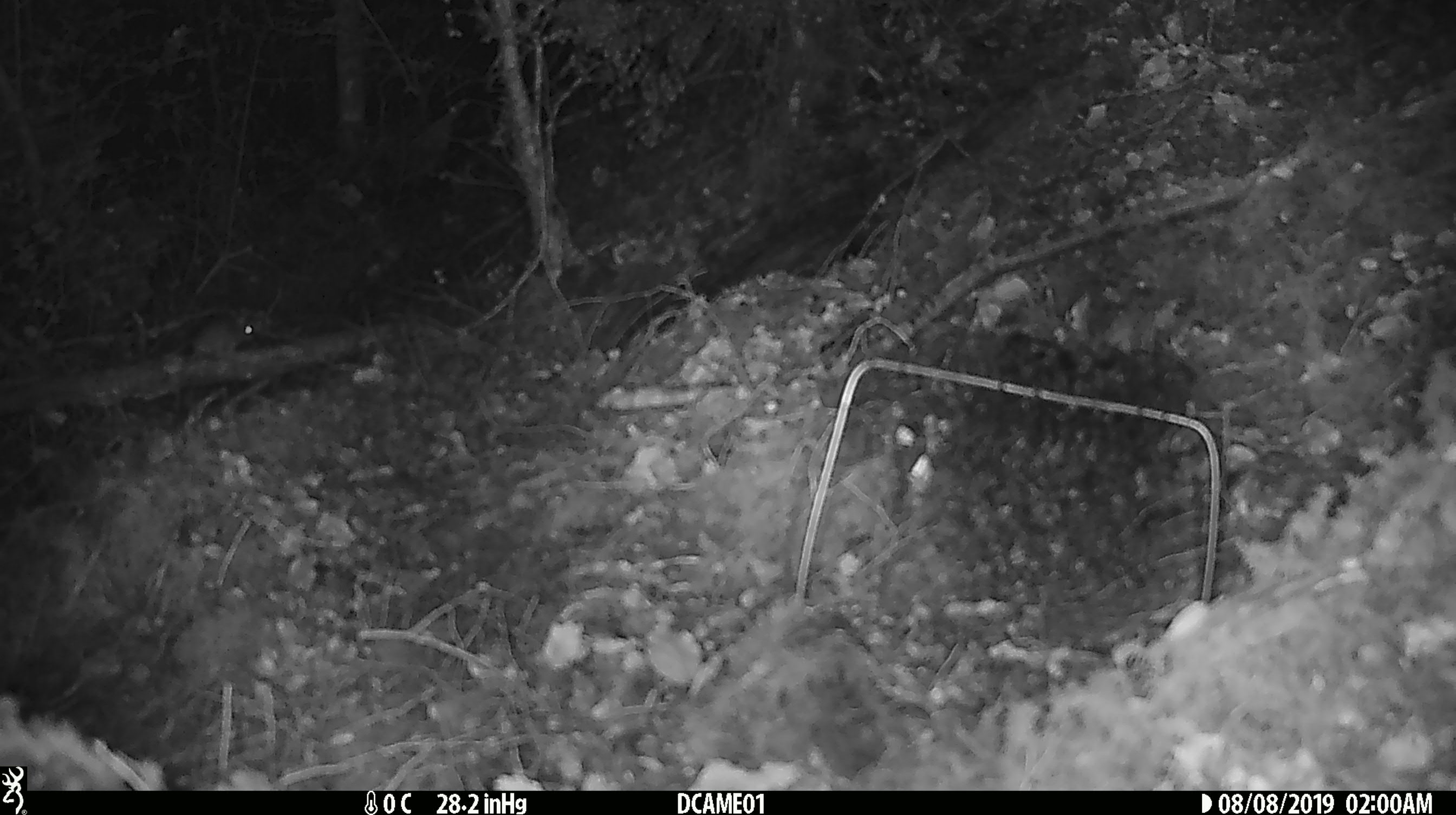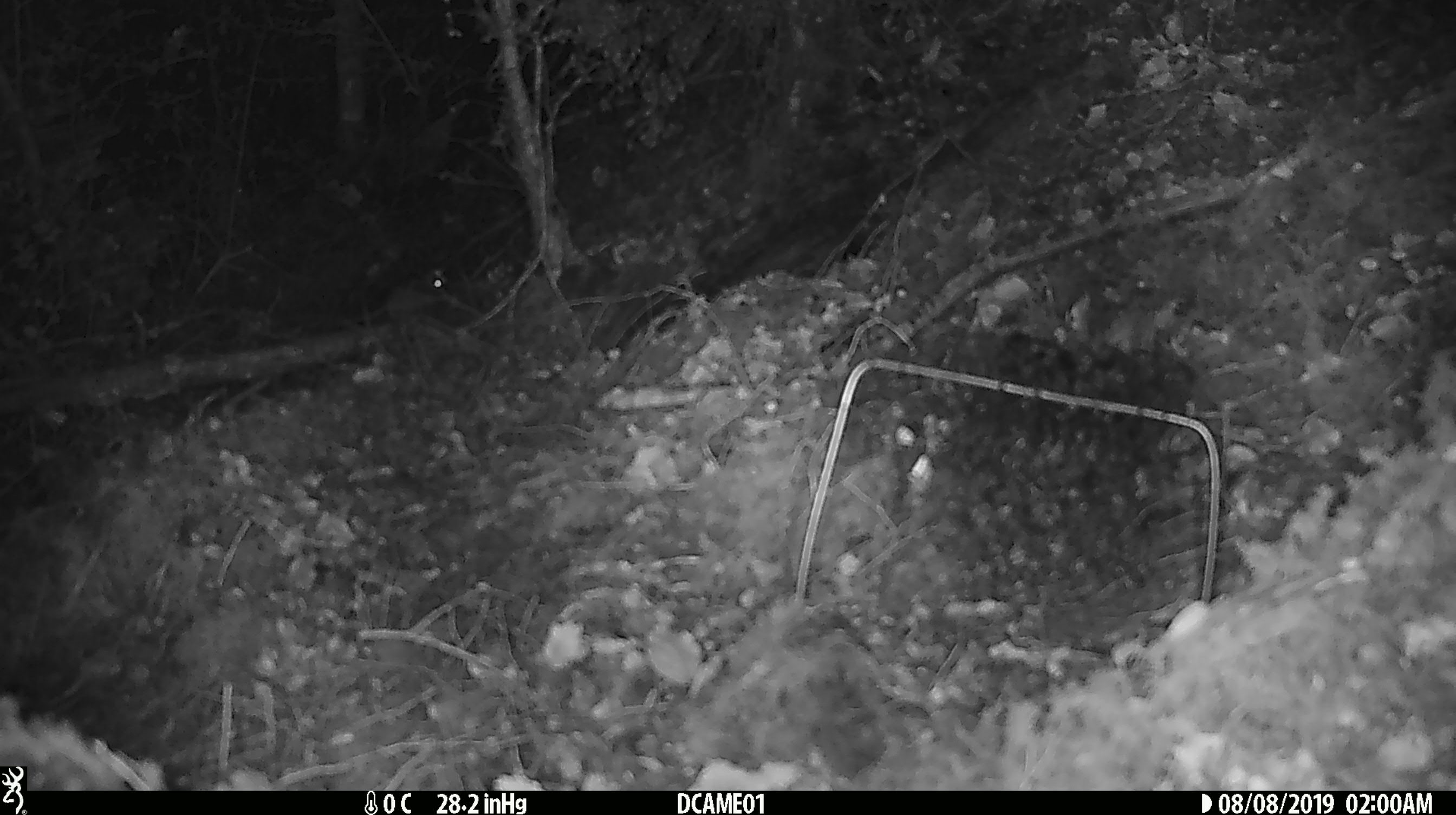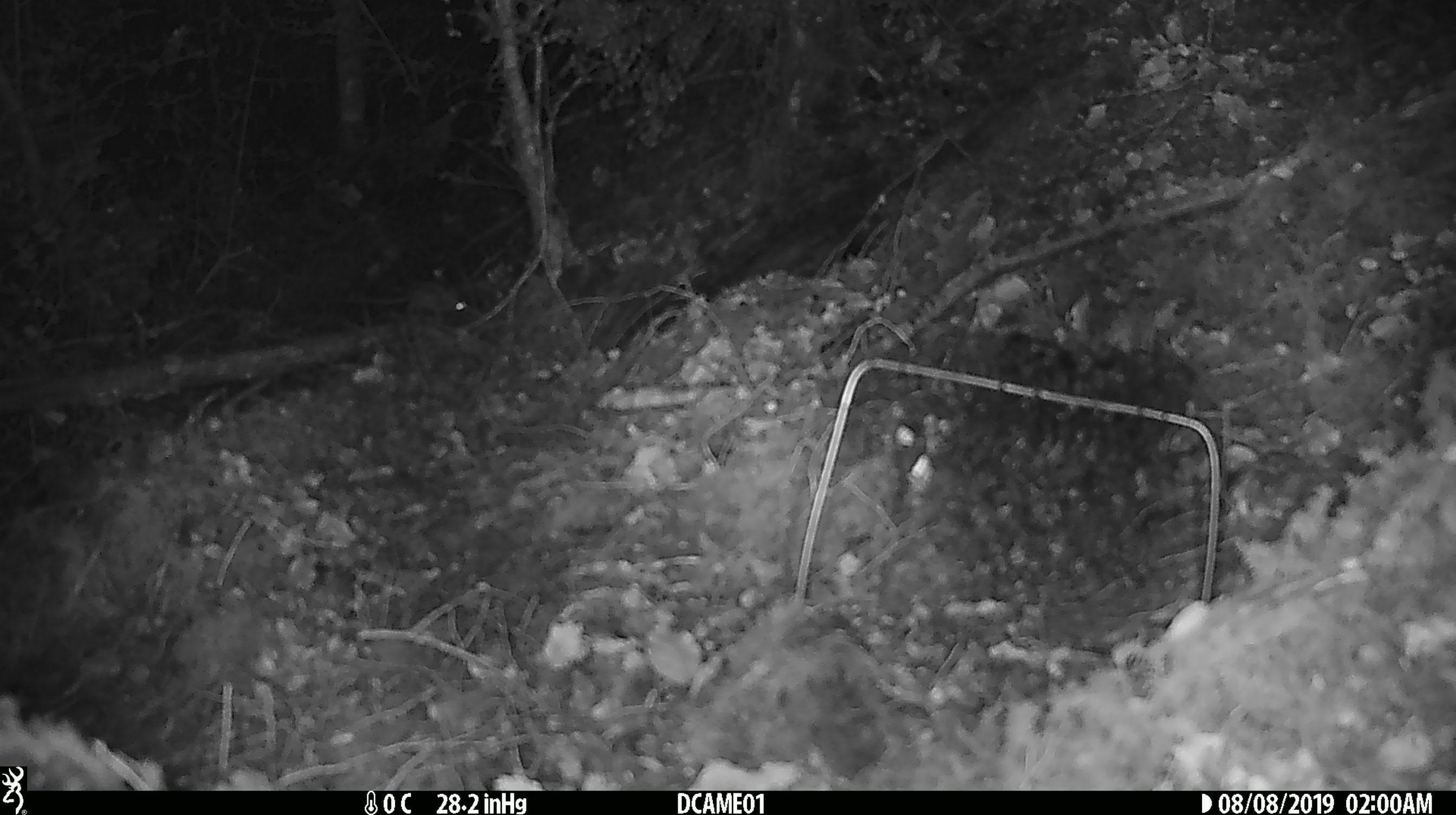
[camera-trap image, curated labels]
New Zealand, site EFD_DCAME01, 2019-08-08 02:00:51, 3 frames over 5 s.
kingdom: Animalia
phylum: Chordata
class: Mammalia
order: Rodentia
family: Muridae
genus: Mus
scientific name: Mus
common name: mouse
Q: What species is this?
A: Mouse (Mus).